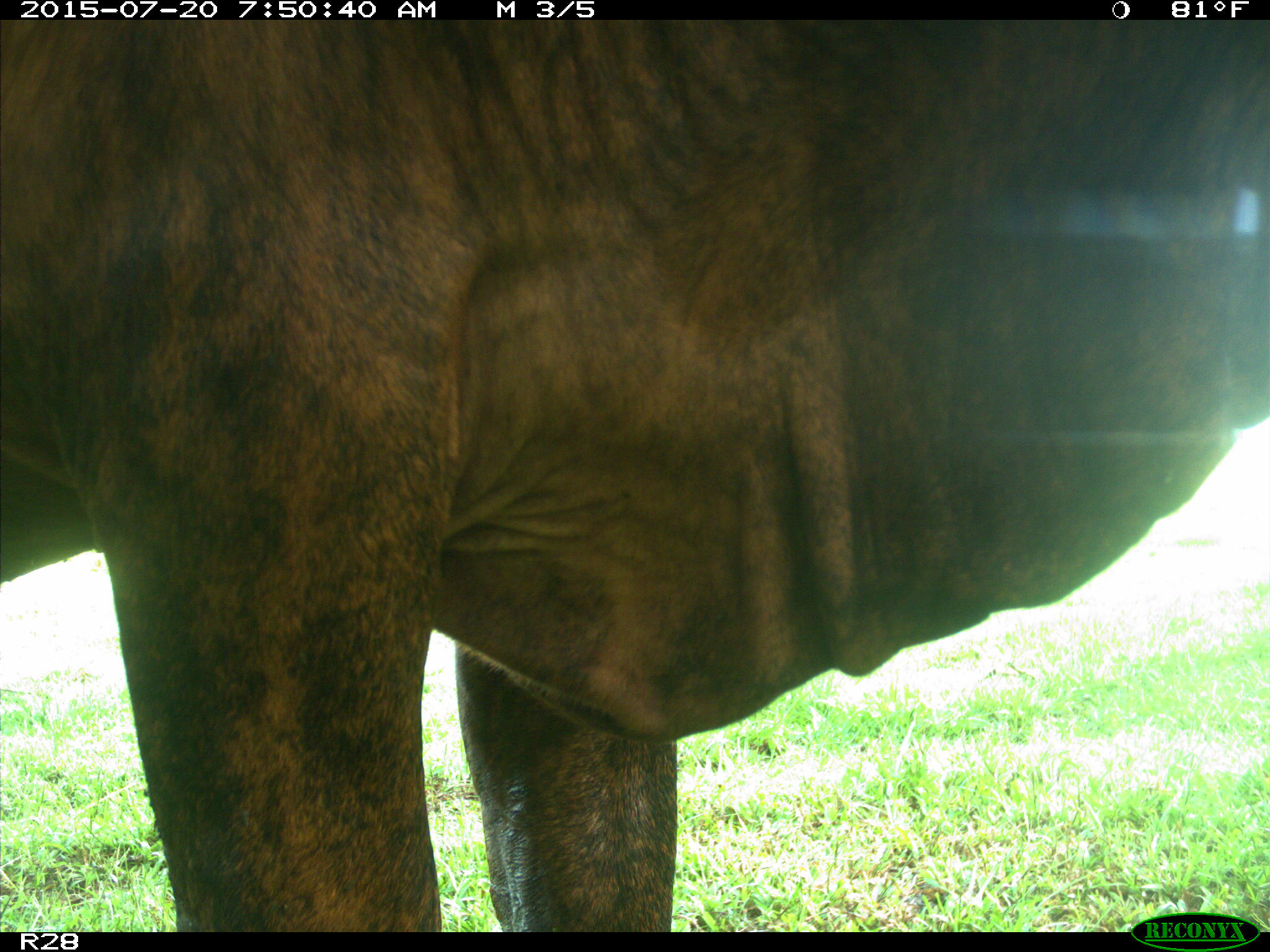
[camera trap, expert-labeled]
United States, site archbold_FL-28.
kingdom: Animalia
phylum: Chordata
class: Mammalia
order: Artiodactyla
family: Bovidae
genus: Bos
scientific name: Bos taurus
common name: domestic cow